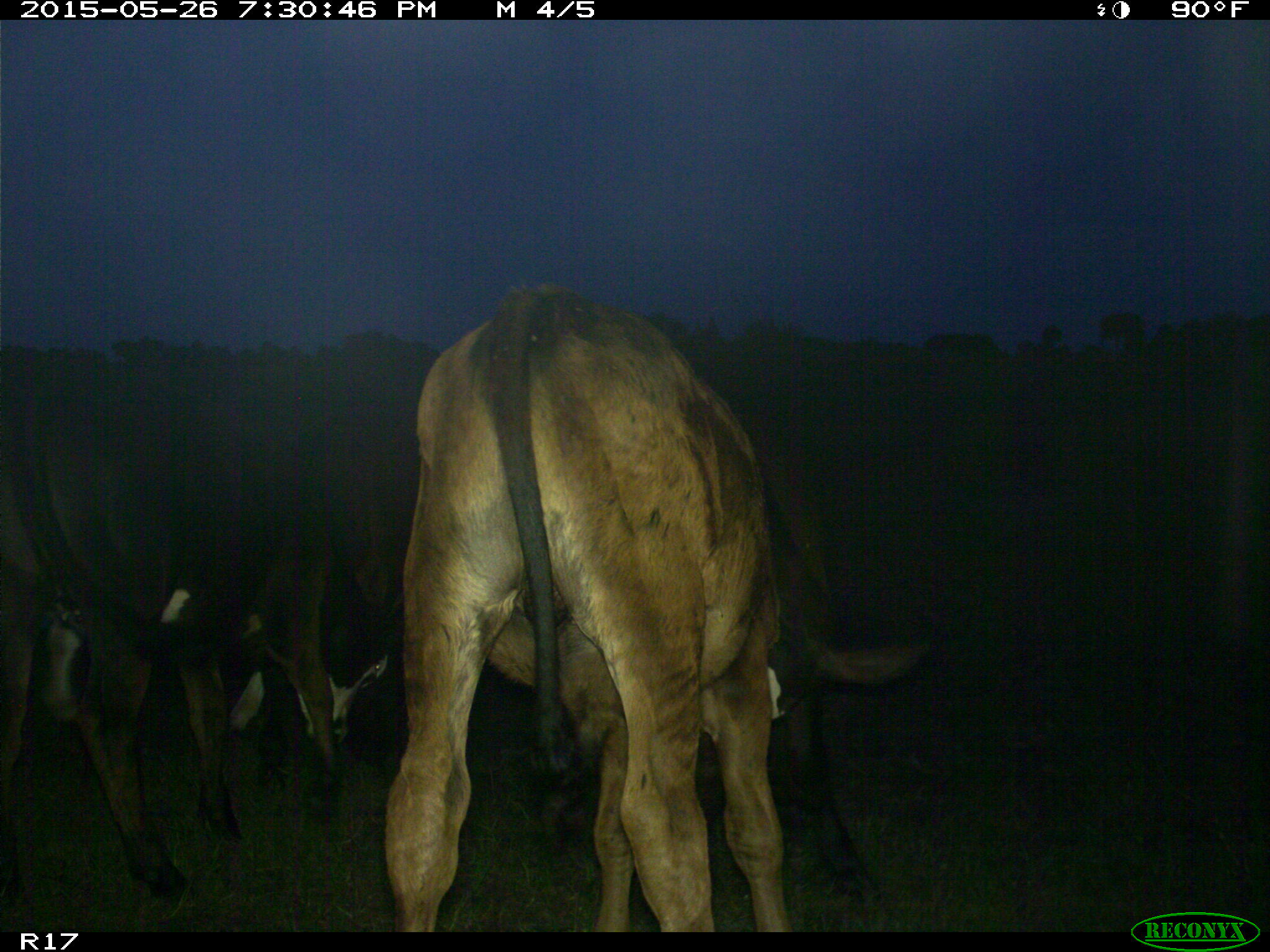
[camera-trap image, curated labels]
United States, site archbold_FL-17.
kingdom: Animalia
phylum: Chordata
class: Mammalia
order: Artiodactyla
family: Bovidae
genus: Bos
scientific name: Bos taurus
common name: domestic cow